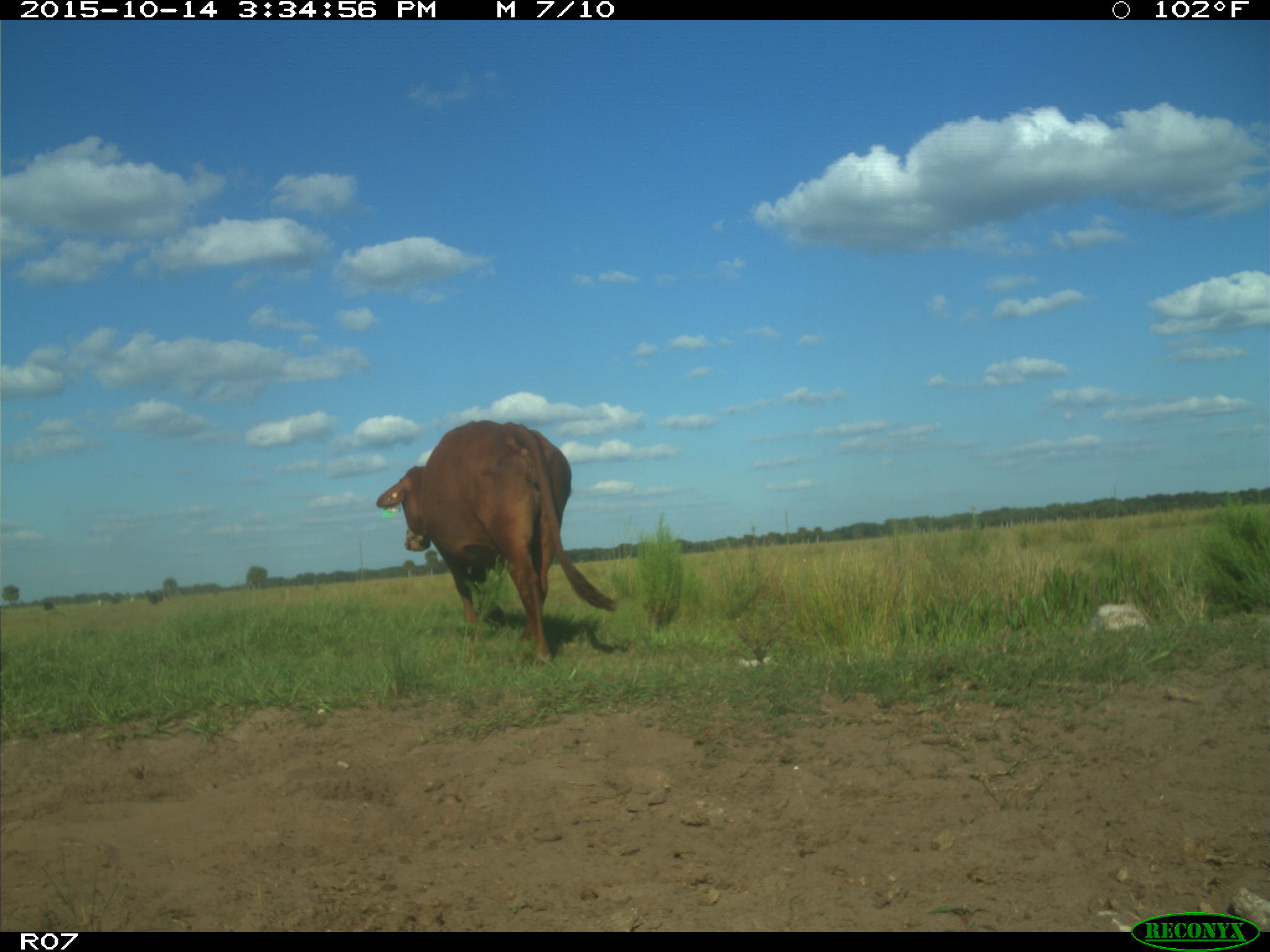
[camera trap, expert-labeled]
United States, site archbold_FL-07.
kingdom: Animalia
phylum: Chordata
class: Mammalia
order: Artiodactyla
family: Bovidae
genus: Bos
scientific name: Bos taurus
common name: domestic cow